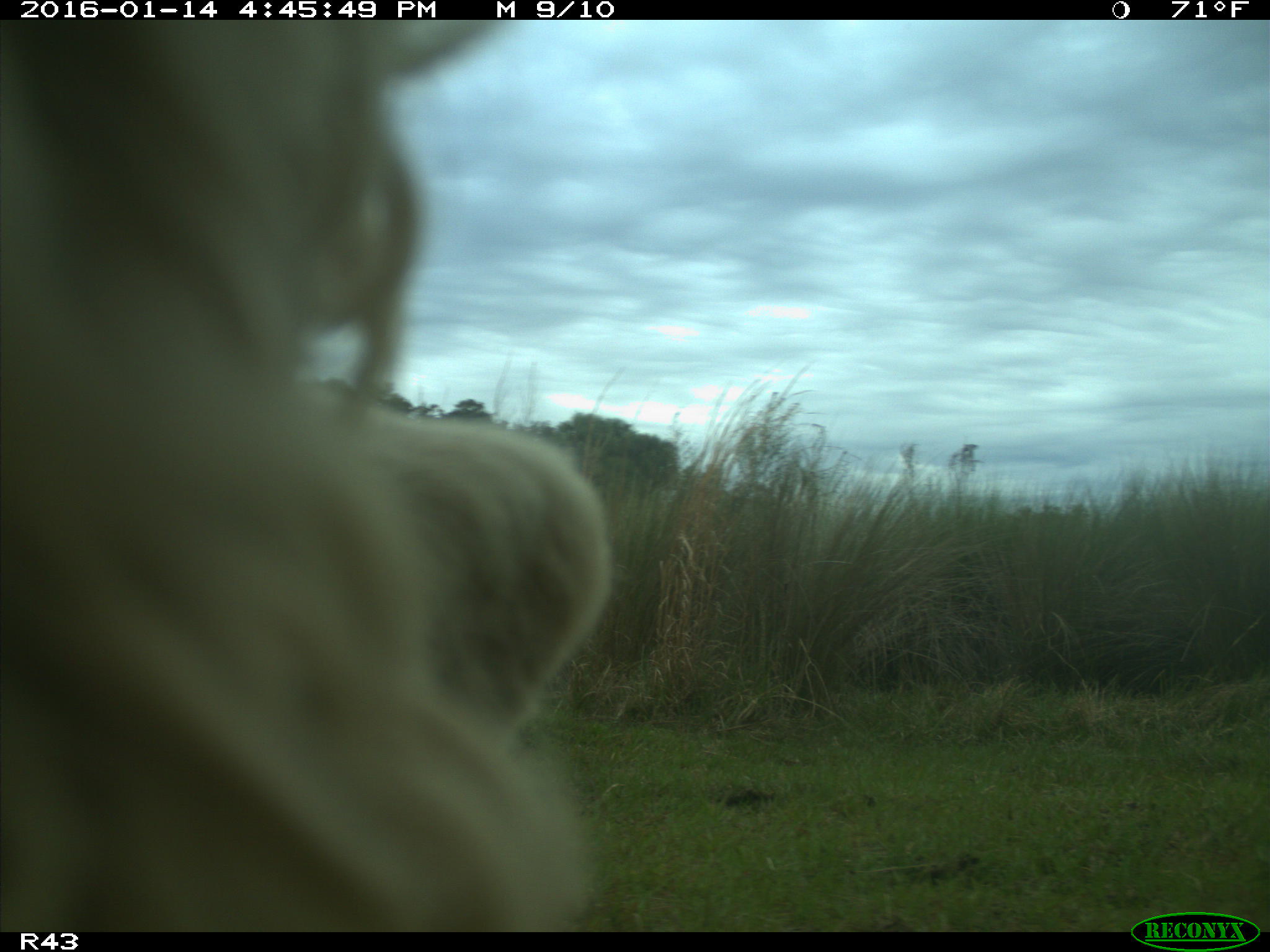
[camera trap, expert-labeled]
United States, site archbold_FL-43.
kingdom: Animalia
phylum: Chordata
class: Mammalia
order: Artiodactyla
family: Bovidae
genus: Bos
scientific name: Bos taurus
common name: domestic cow